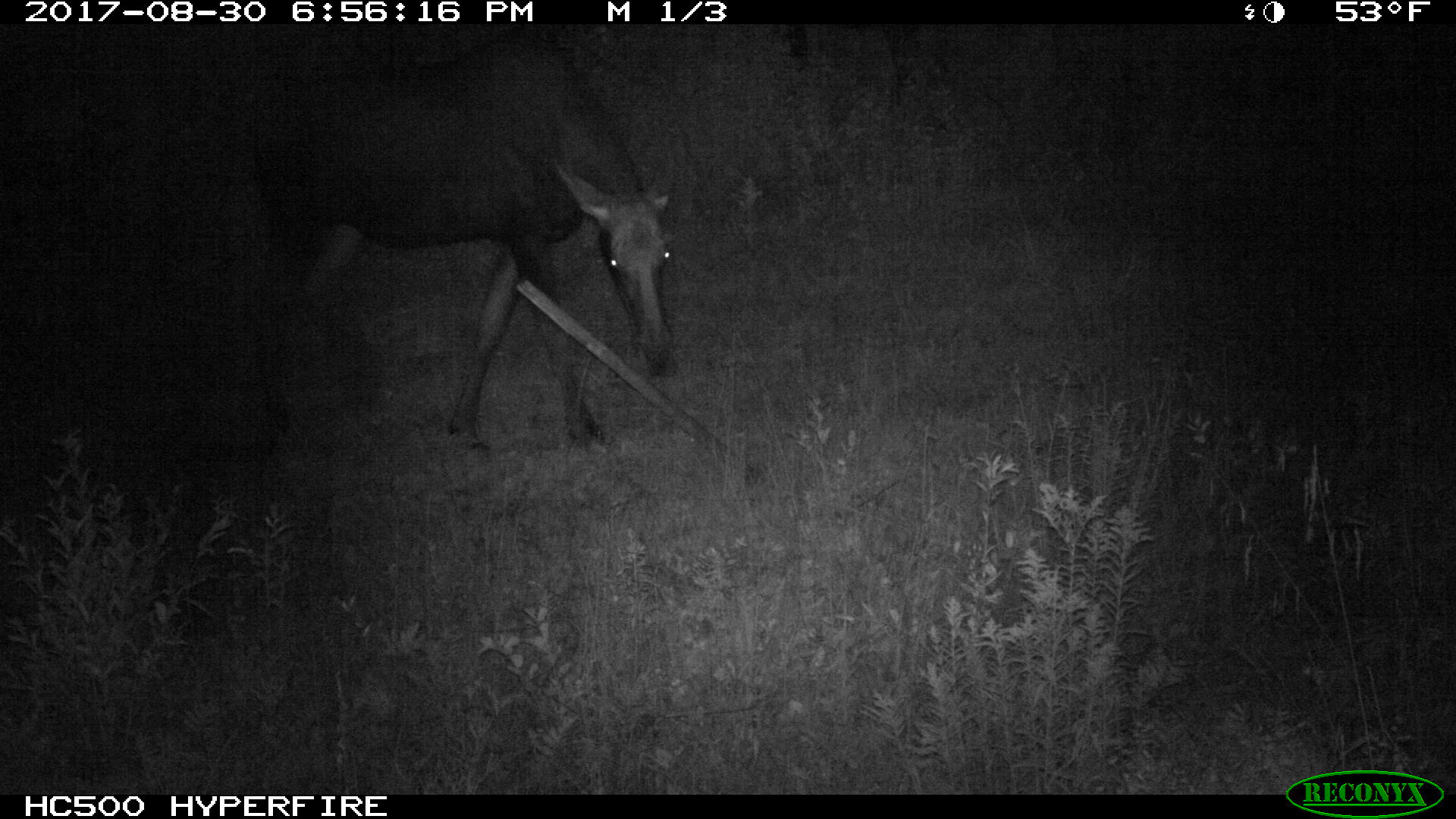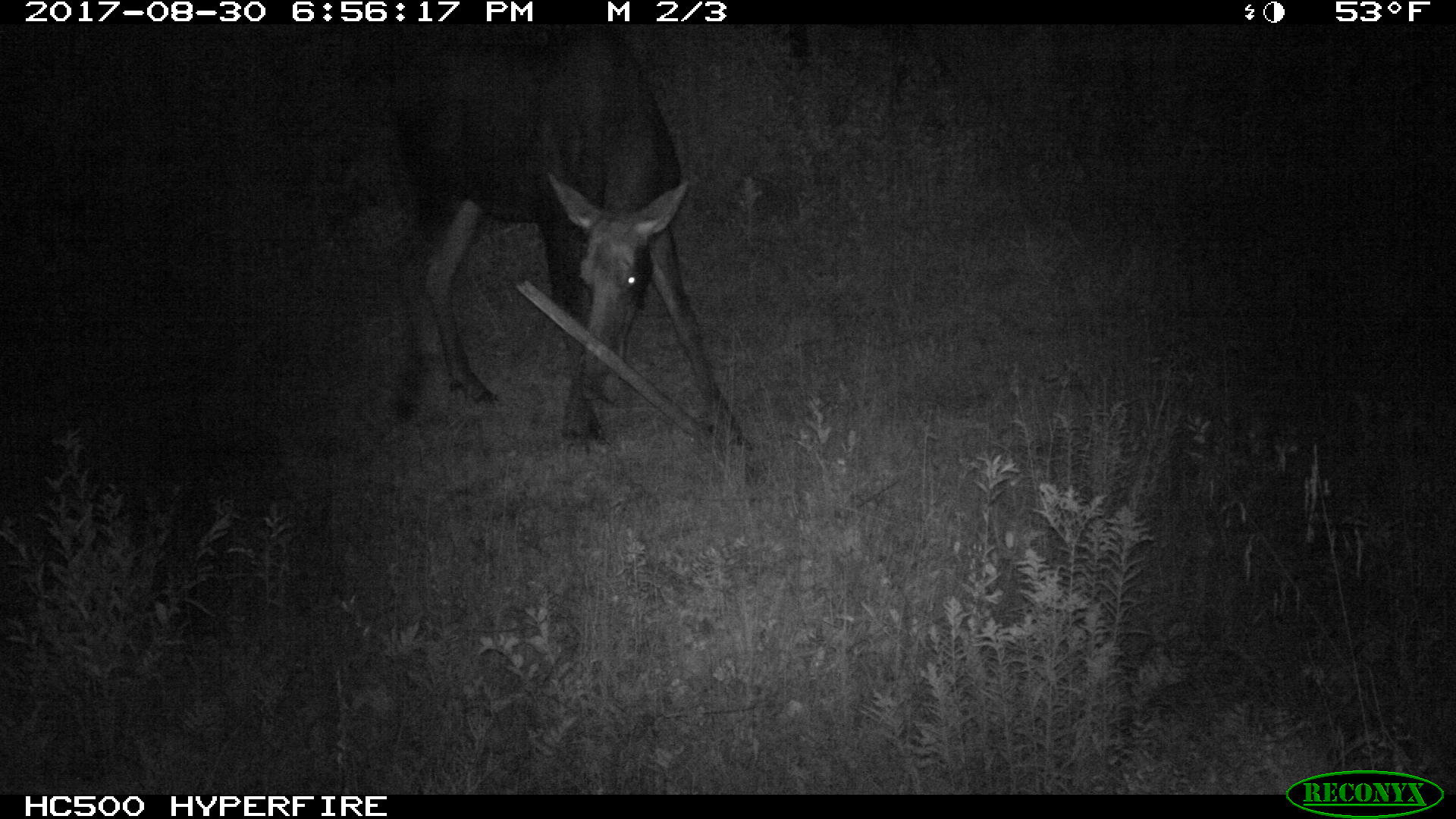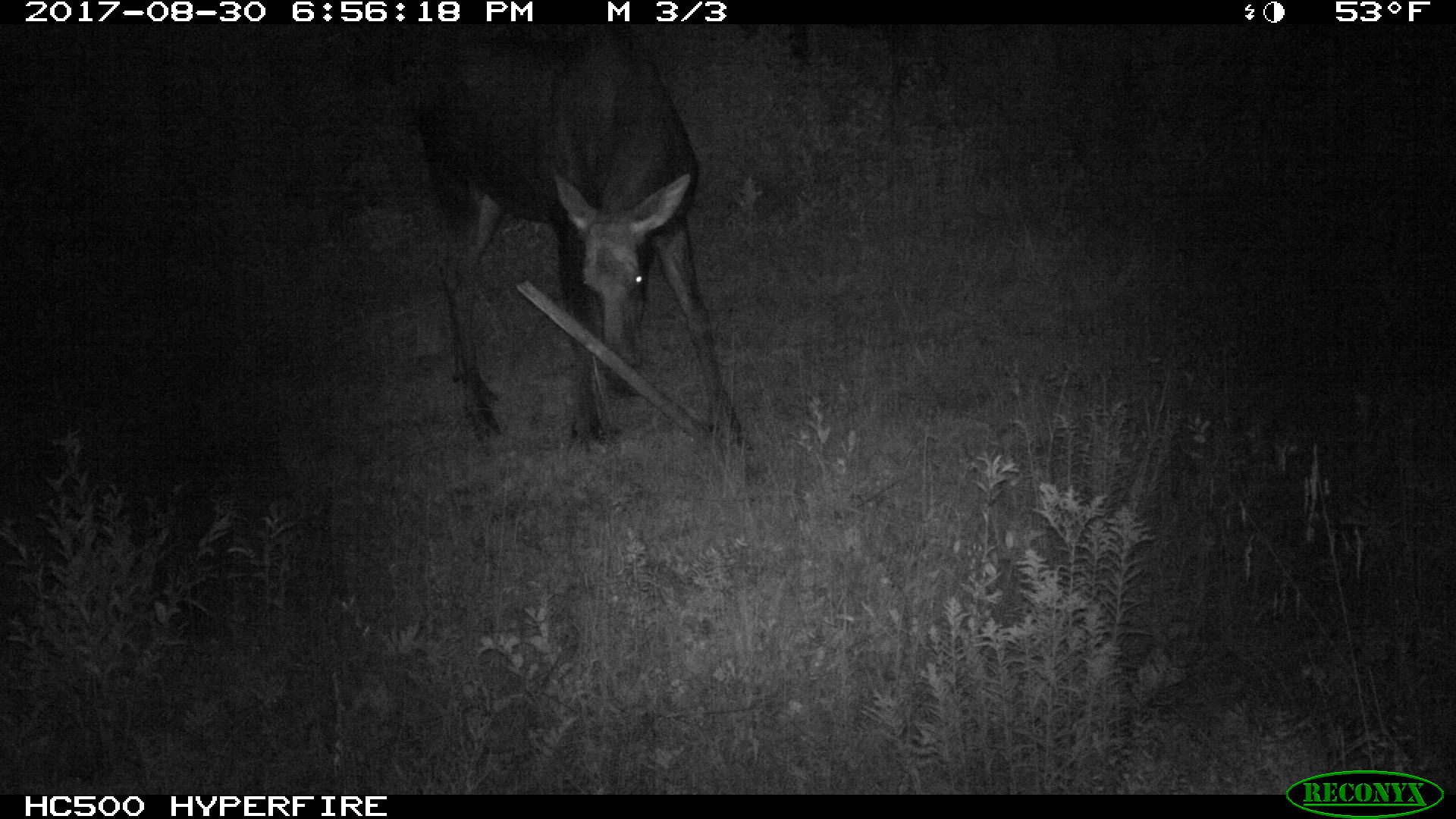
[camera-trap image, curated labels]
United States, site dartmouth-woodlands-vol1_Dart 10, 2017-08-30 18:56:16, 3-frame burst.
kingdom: Animalia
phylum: Chordata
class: Mammalia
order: Artiodactyla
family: Cervidae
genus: Alces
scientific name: Alces alces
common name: moose